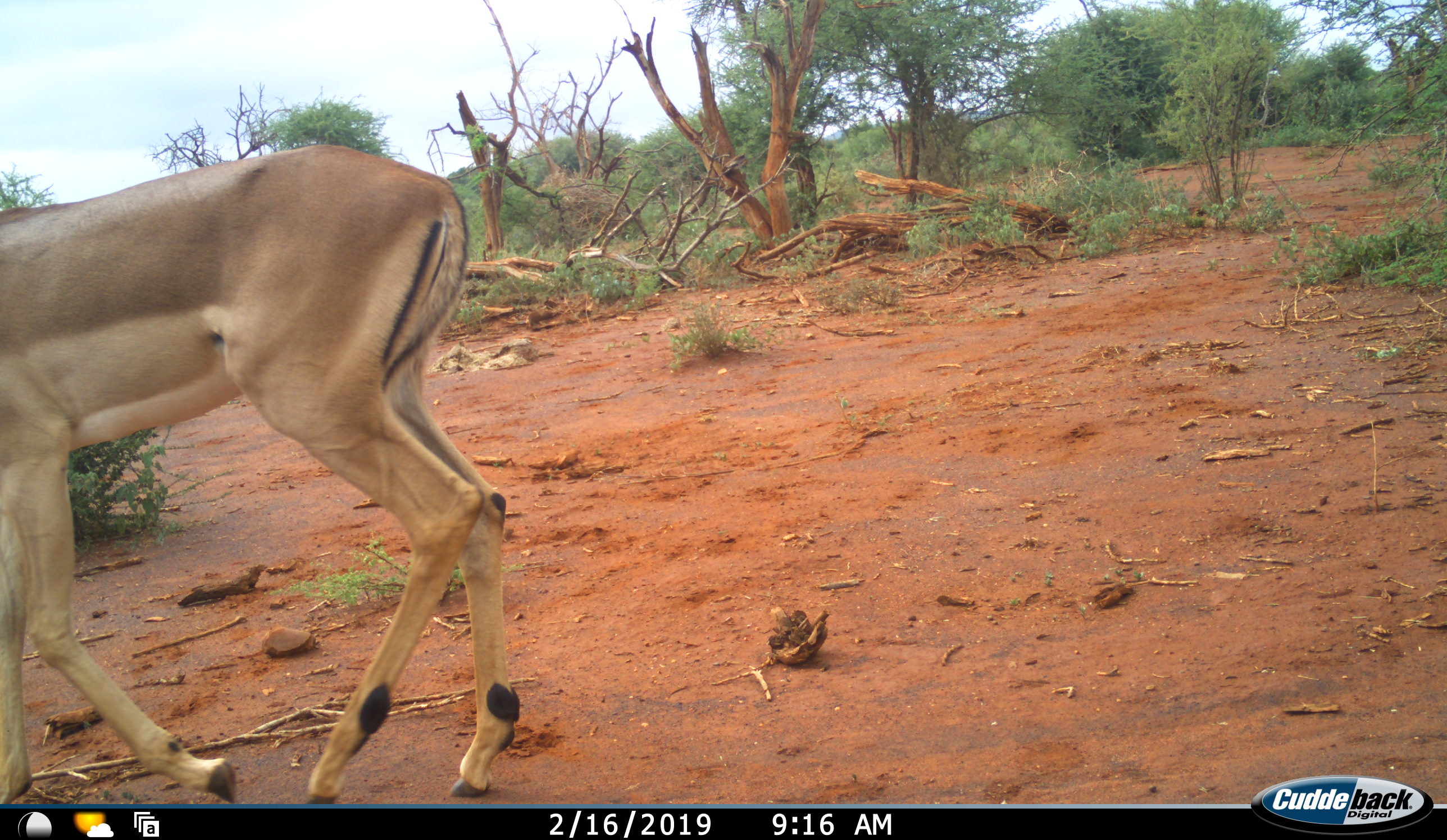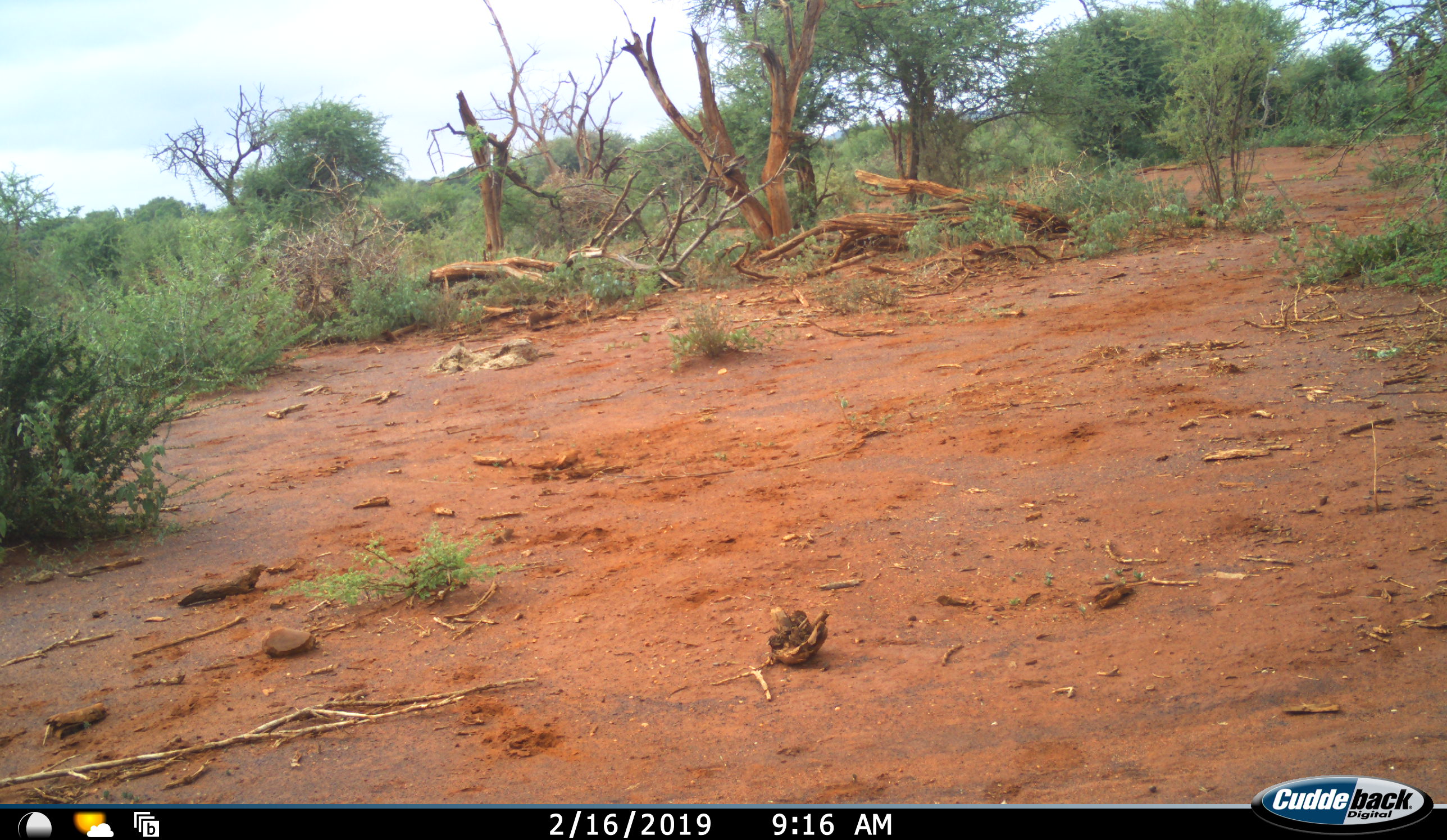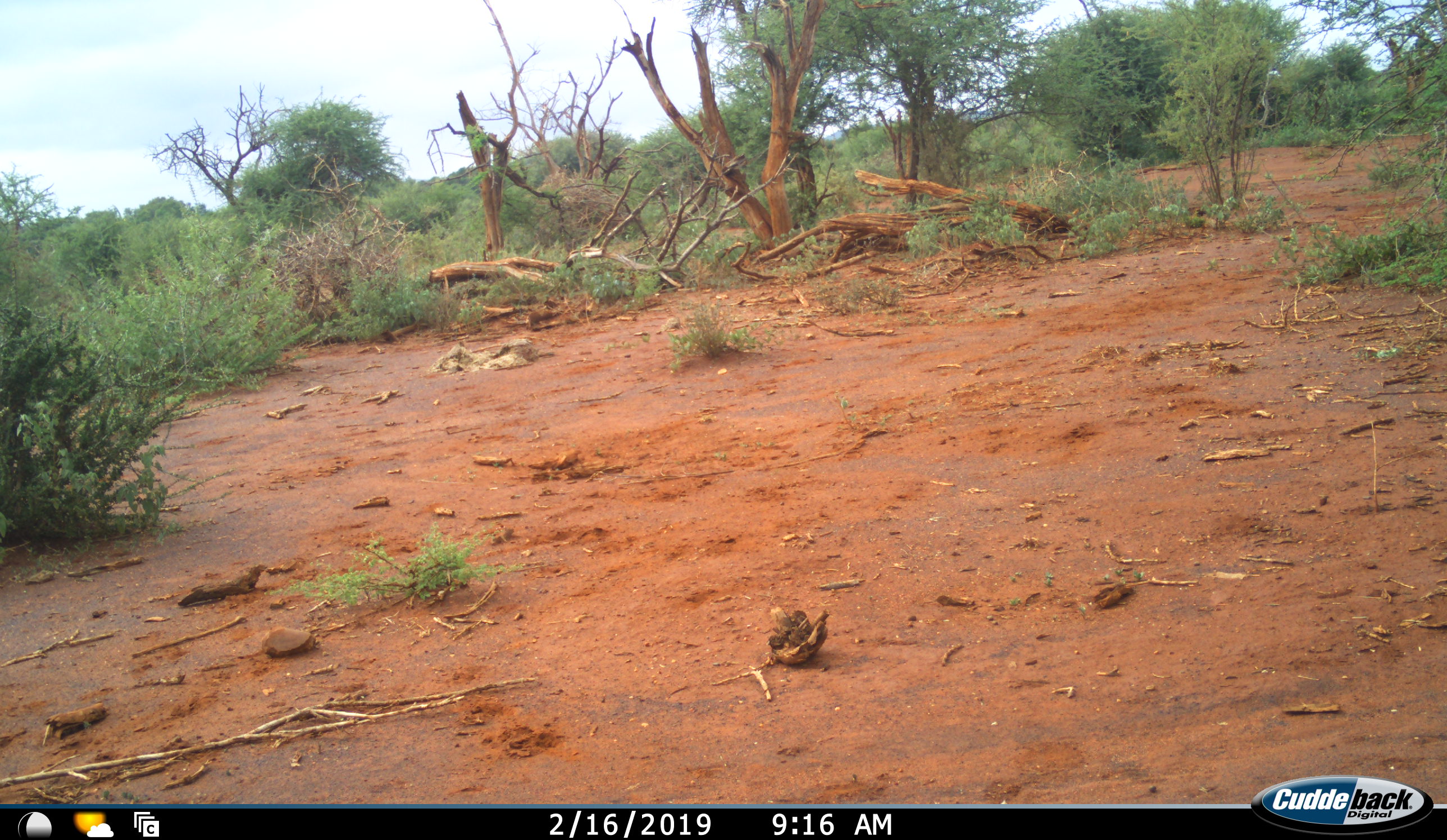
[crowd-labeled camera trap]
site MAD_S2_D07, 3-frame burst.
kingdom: Animalia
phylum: Chordata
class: Mammalia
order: Artiodactyla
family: Bovidae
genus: Aepyceros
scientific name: Aepyceros melampus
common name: impala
Impala (Aepyceros melampus), count 1. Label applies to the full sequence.